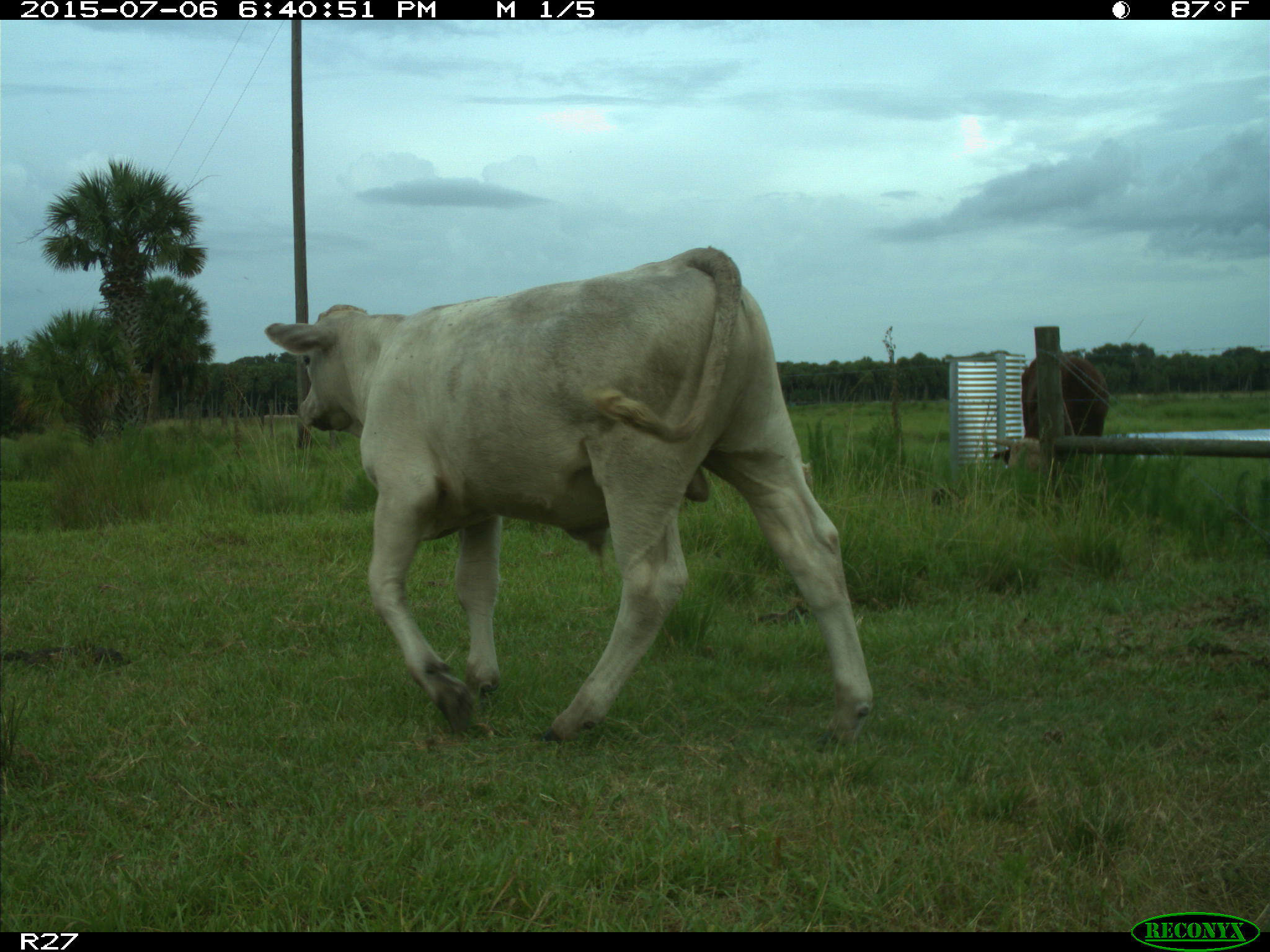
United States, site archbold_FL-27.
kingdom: Animalia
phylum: Chordata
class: Mammalia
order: Artiodactyla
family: Bovidae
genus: Bos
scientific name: Bos taurus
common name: domestic cow